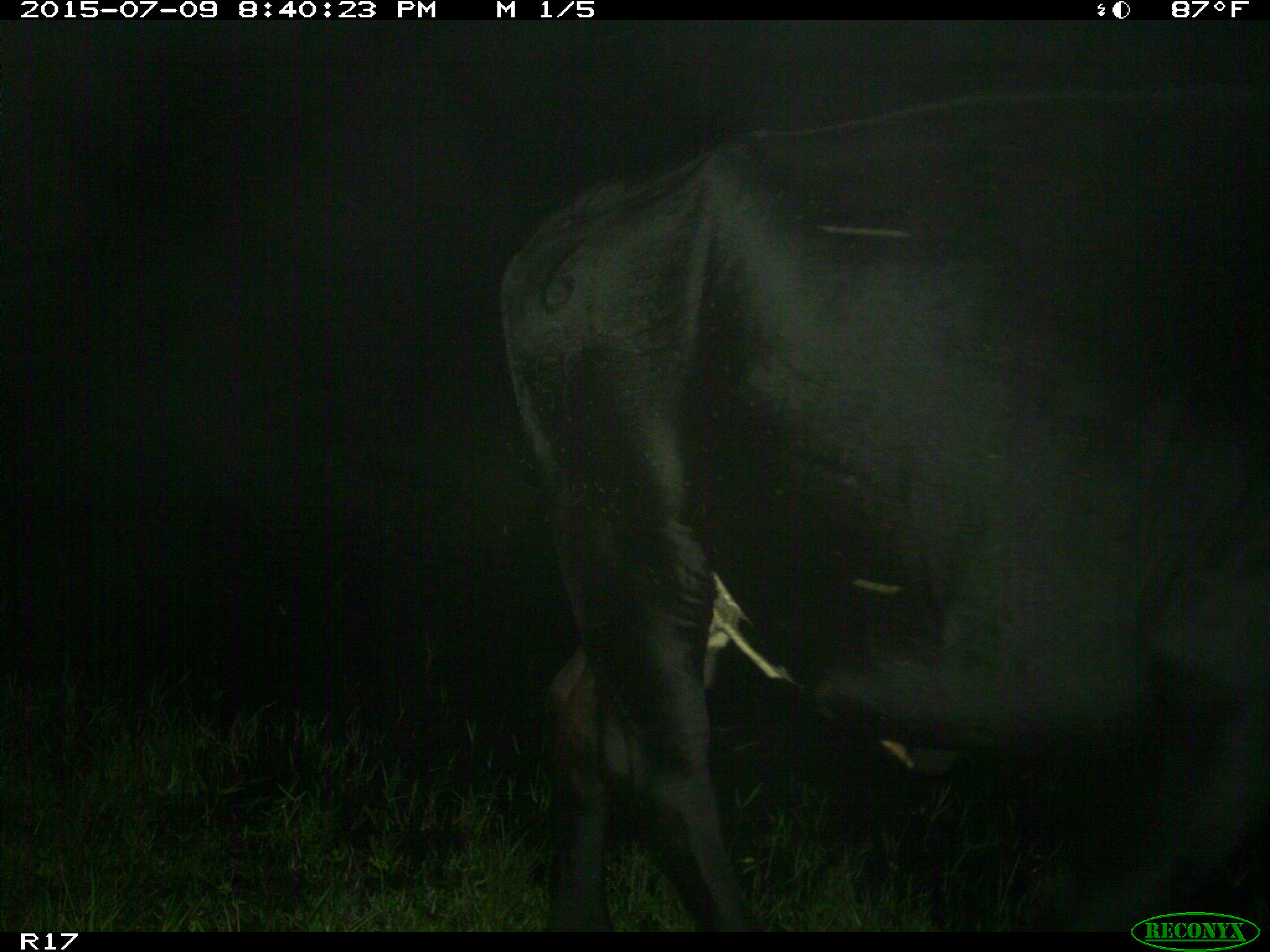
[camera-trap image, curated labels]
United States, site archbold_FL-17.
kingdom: Animalia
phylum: Chordata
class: Mammalia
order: Artiodactyla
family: Bovidae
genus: Bos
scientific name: Bos taurus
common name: domestic cow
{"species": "Bos taurus (domestic cow)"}